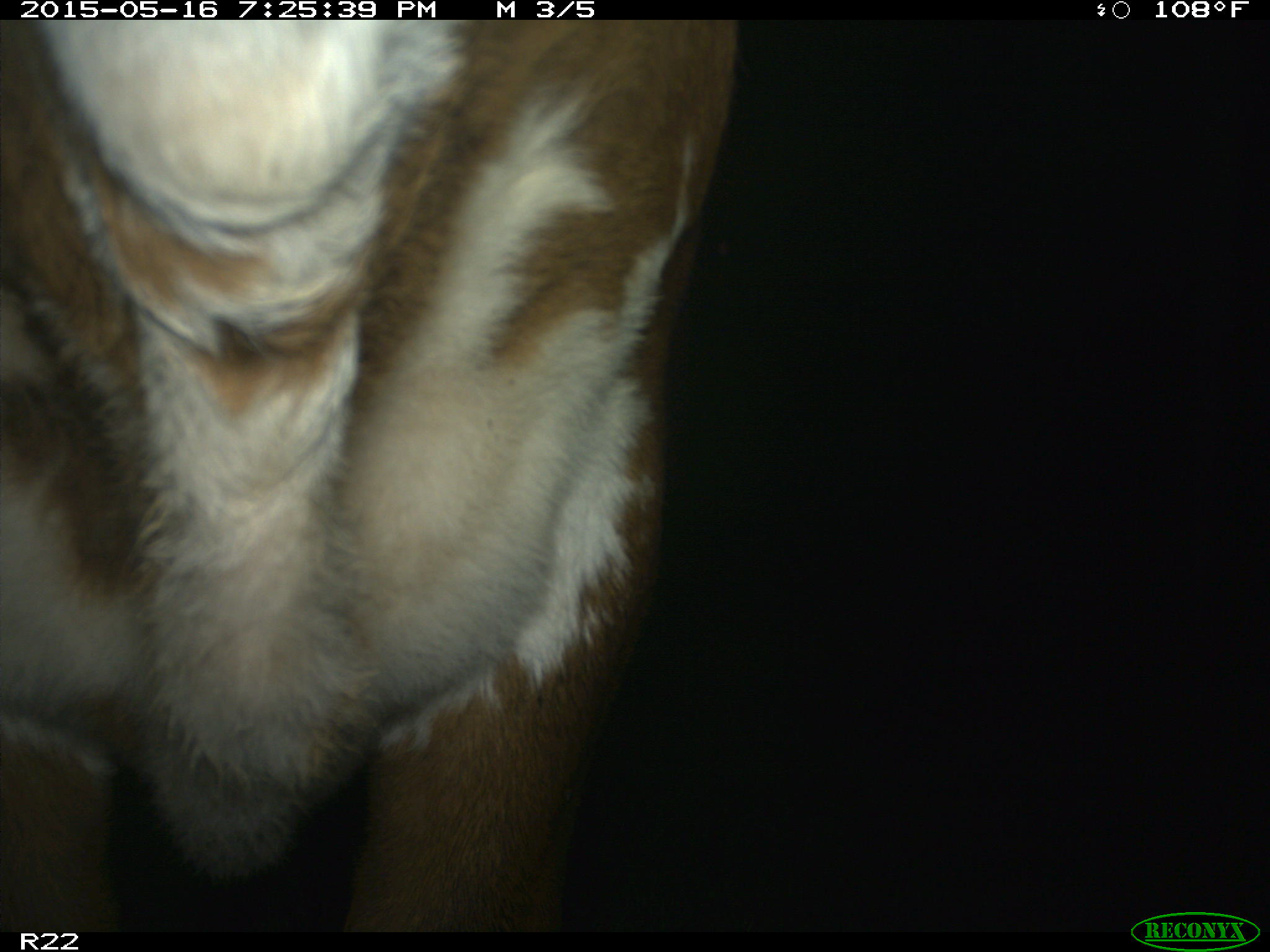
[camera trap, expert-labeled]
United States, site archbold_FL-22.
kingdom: Animalia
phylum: Chordata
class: Mammalia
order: Artiodactyla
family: Bovidae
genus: Bos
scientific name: Bos taurus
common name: domestic cow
Bos taurus (domestic cow).